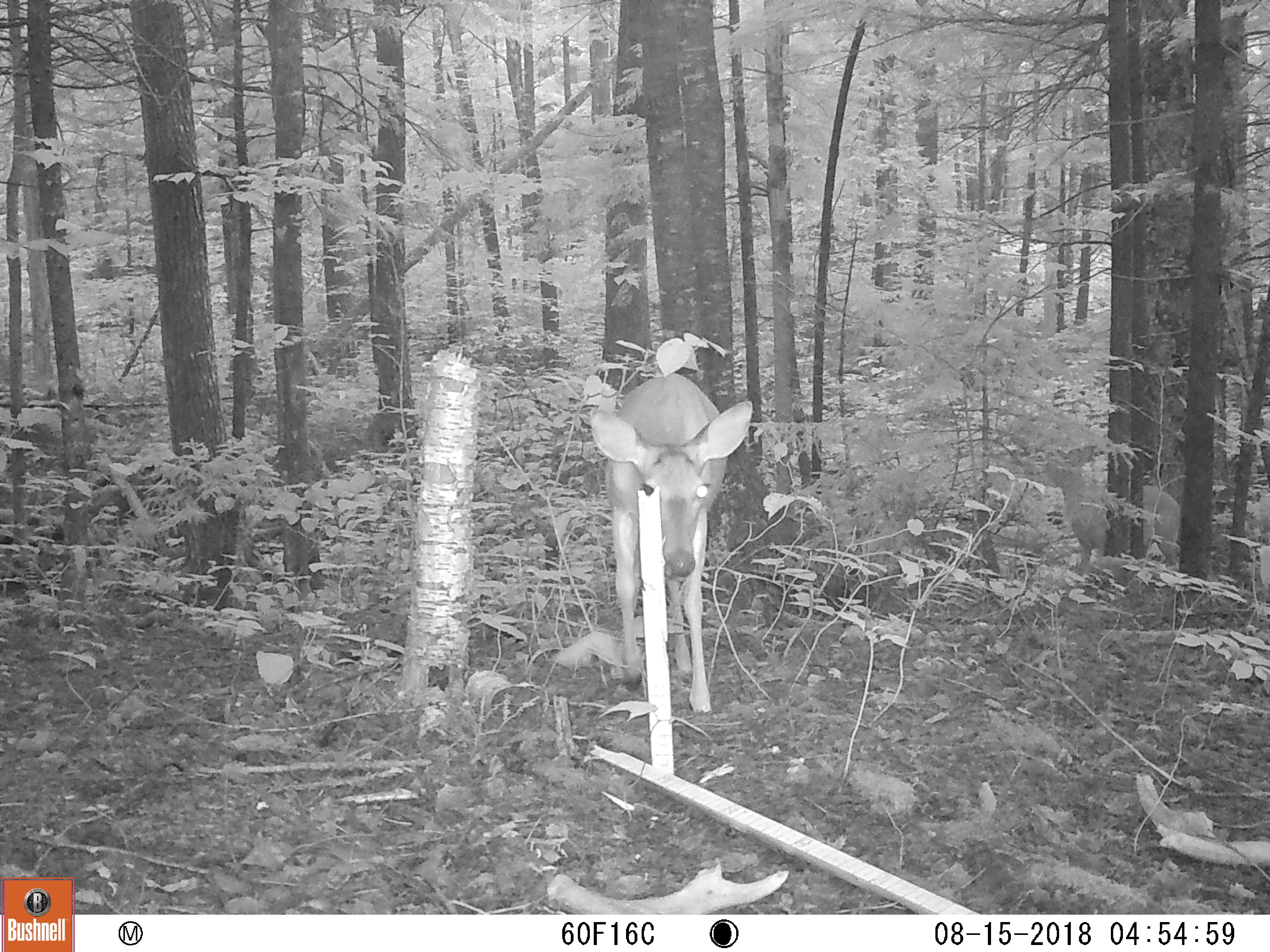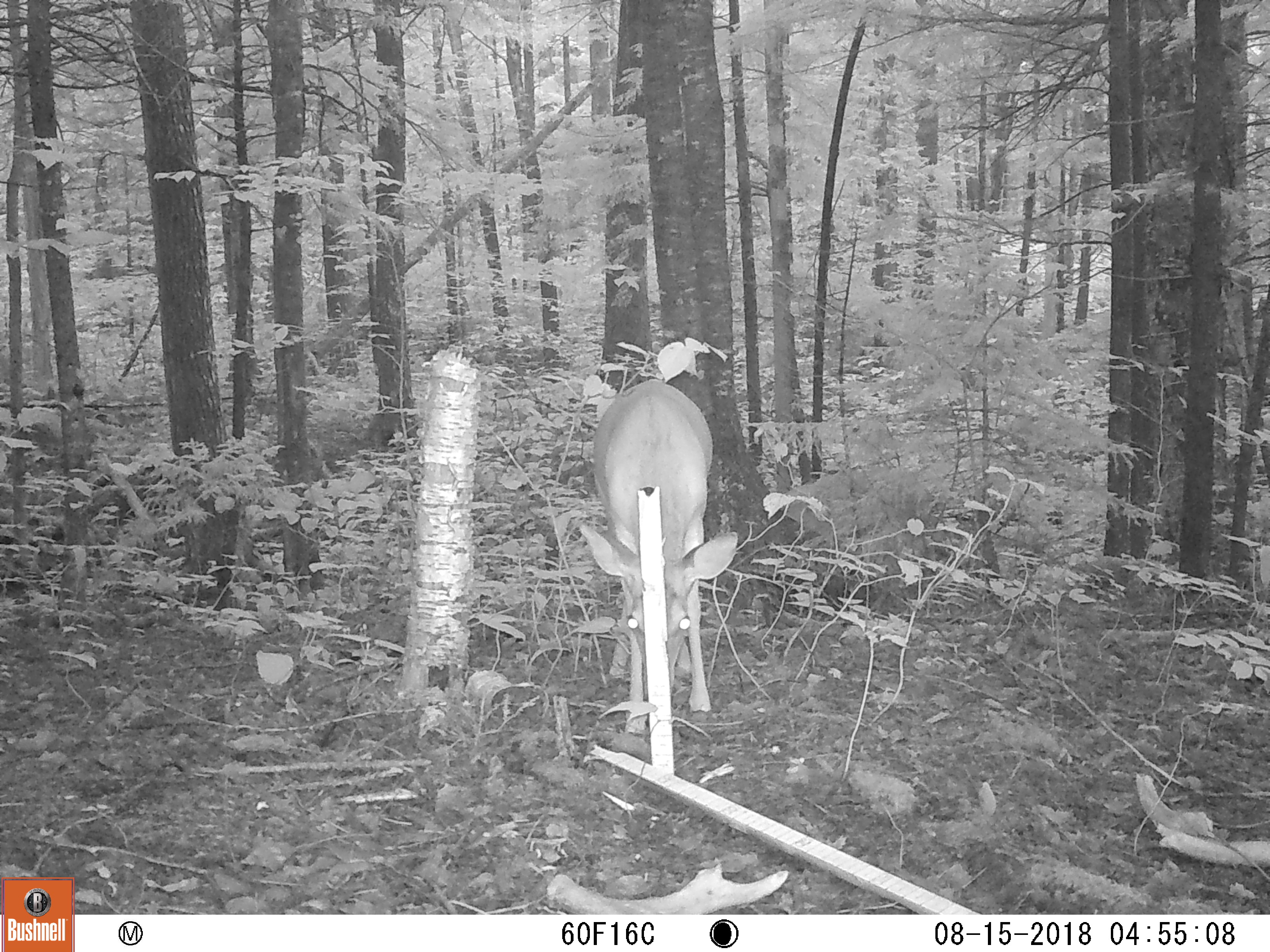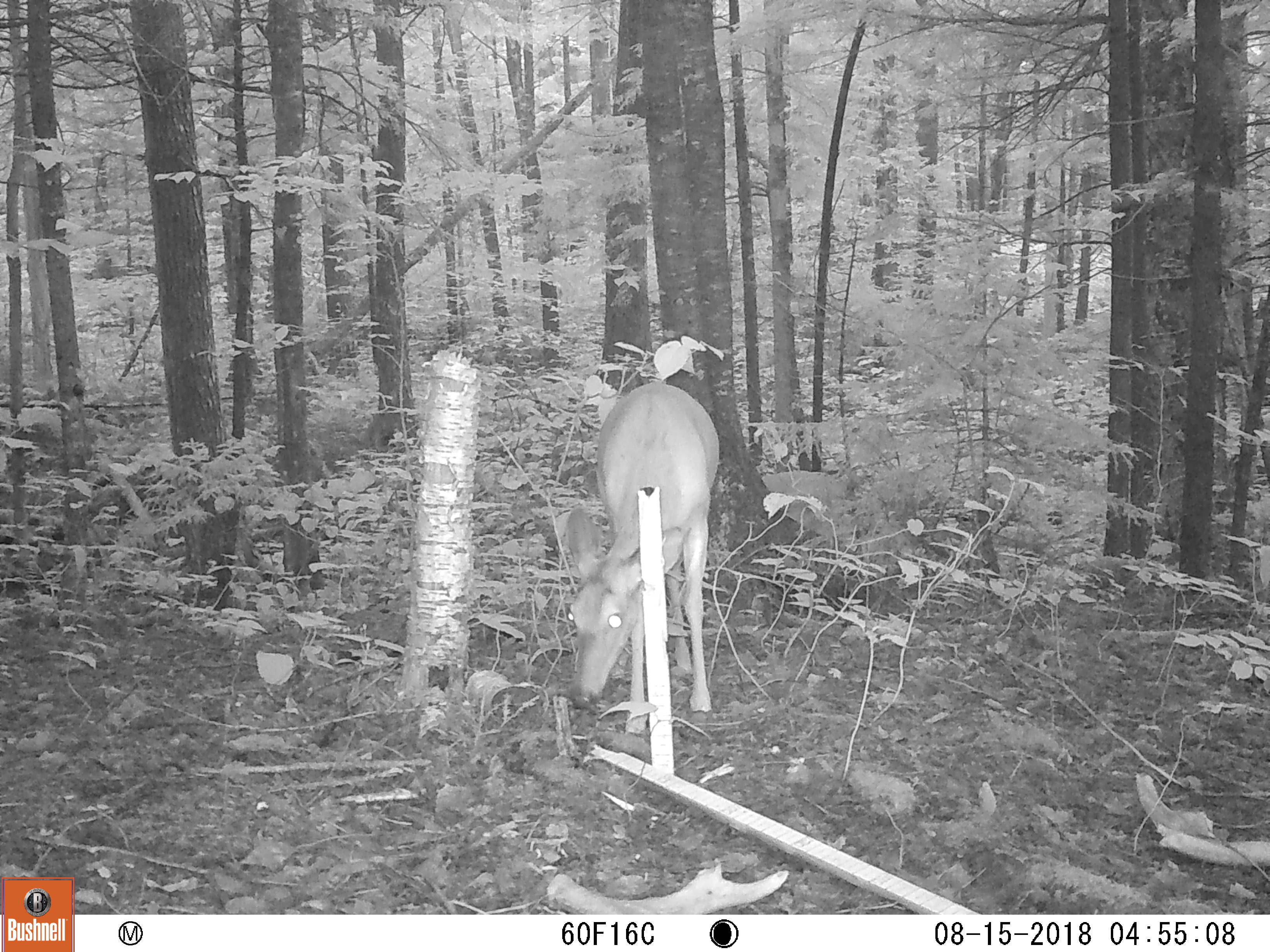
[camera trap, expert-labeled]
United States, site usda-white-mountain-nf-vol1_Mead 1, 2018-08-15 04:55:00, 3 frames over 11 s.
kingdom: Animalia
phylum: Chordata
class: Mammalia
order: Artiodactyla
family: Cervidae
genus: Odocoileus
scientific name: Odocoileus virginianus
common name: white-tailed deer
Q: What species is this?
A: White-tailed deer (Odocoileus virginianus).